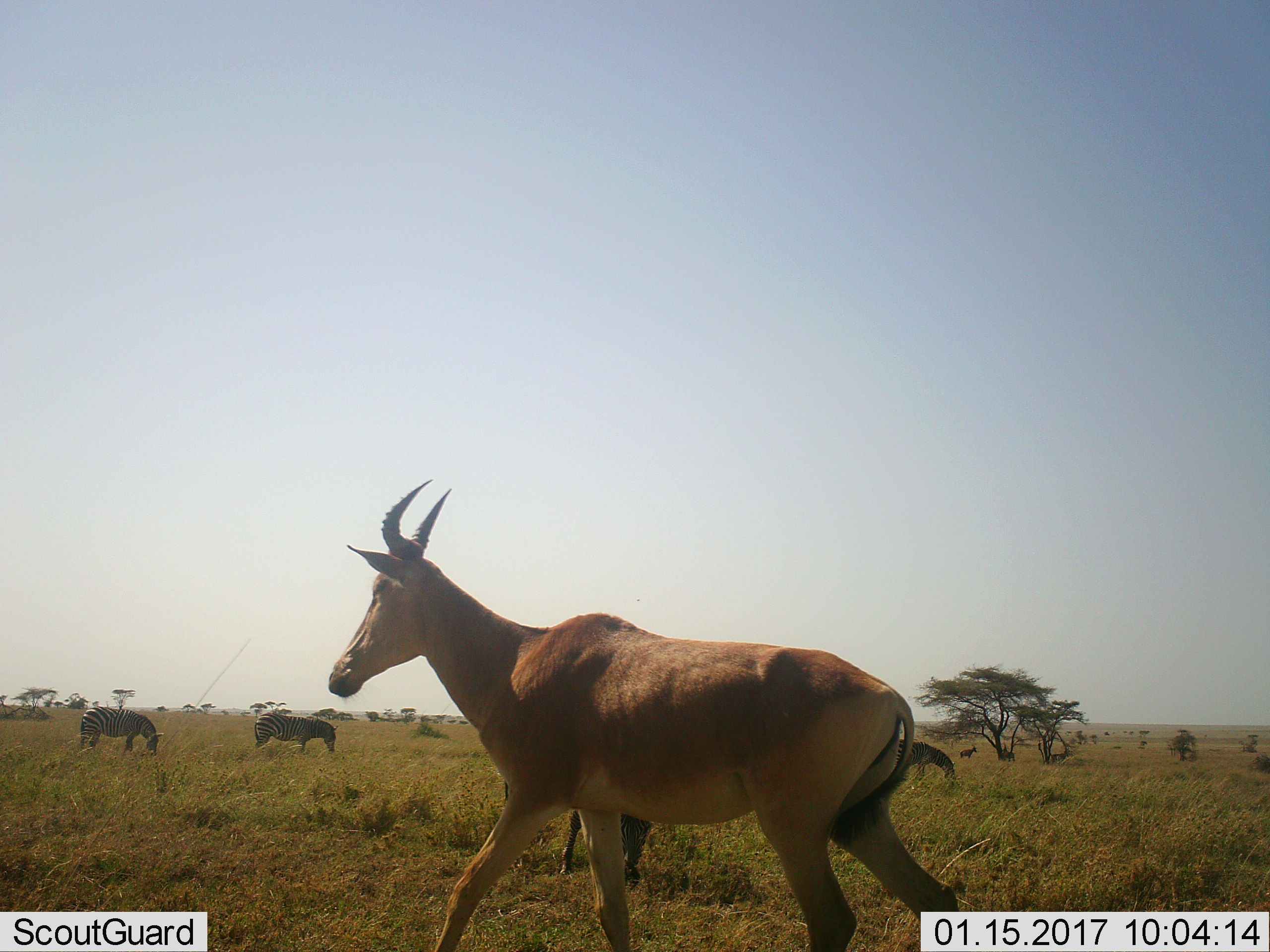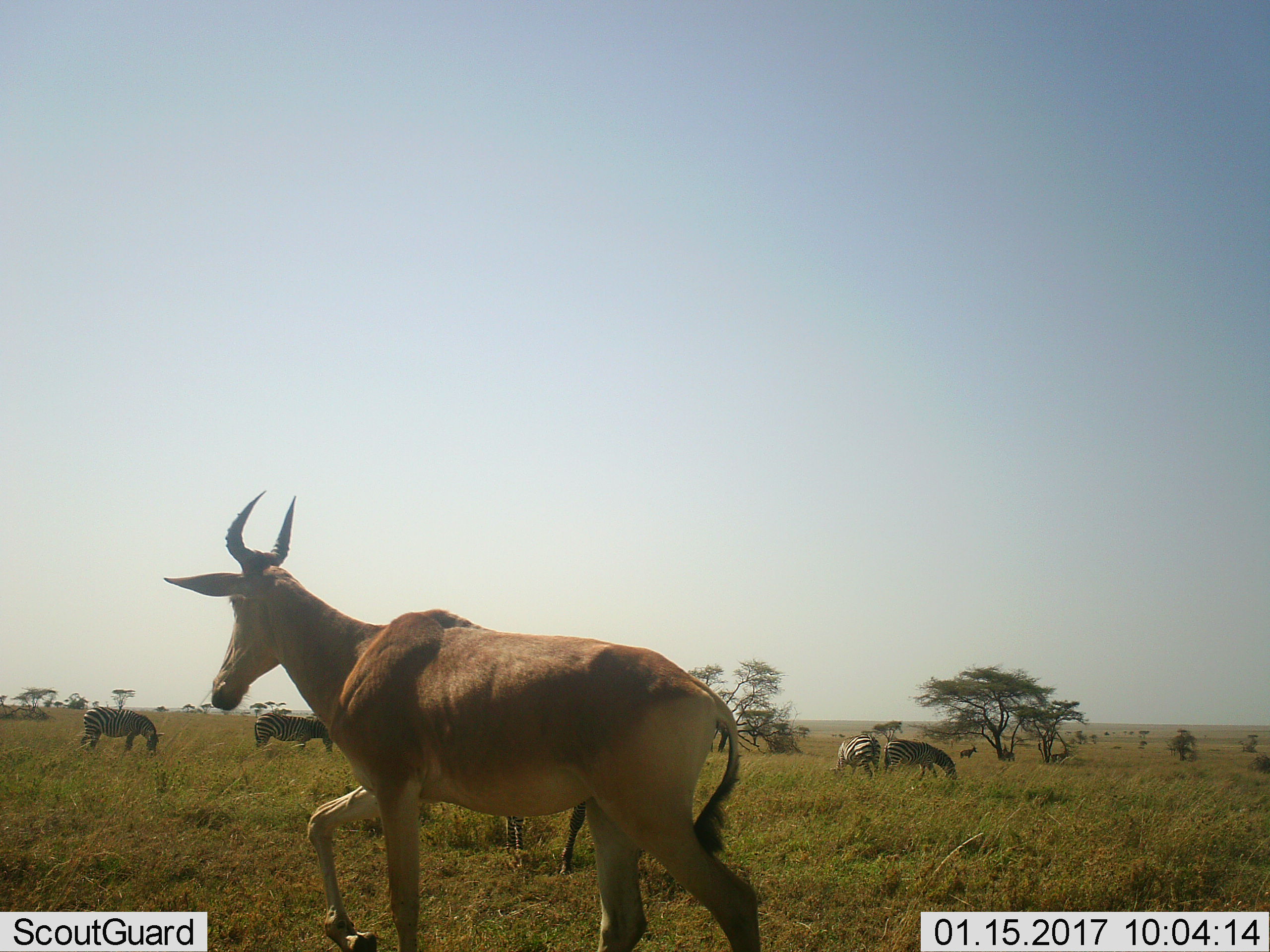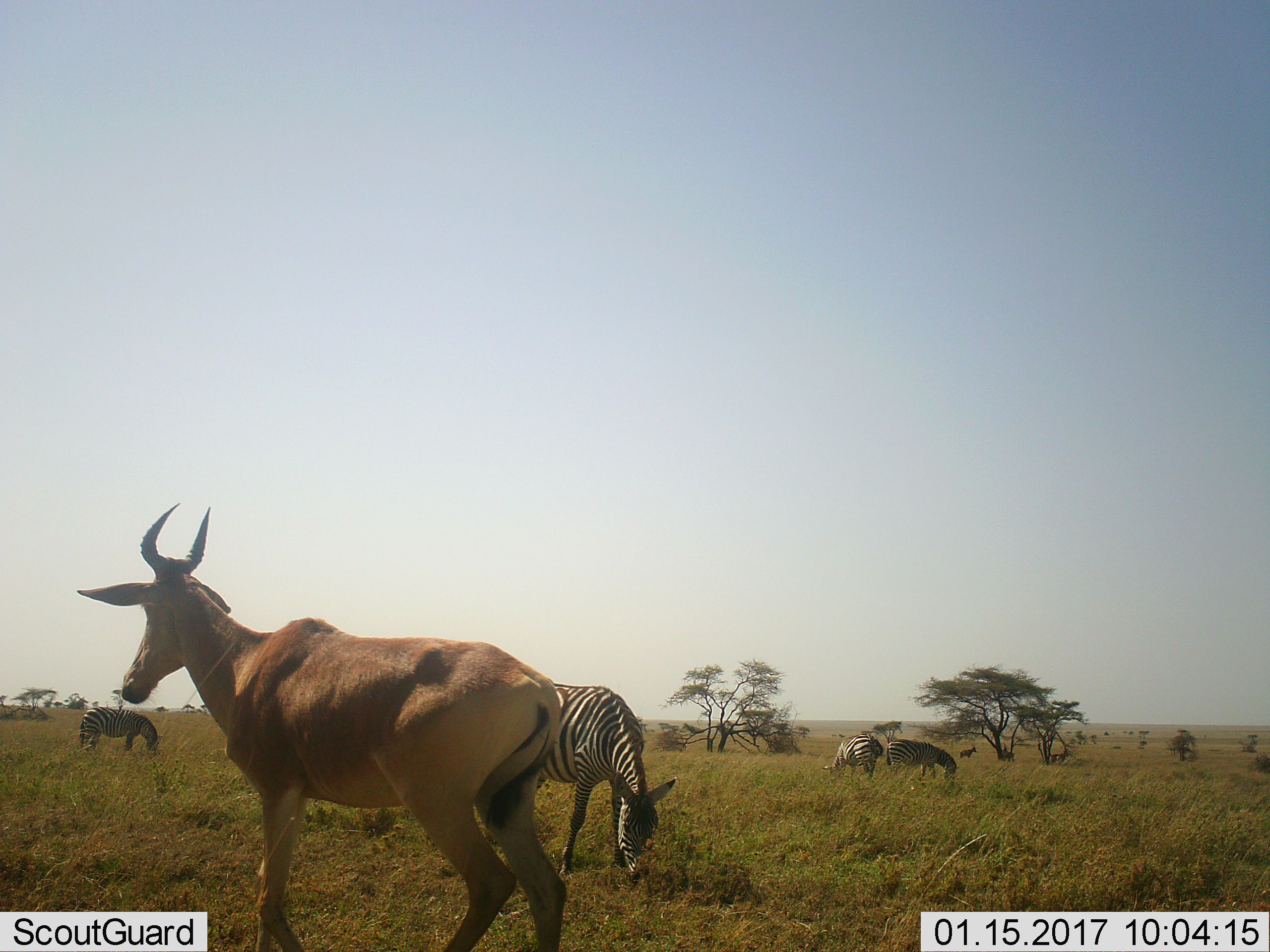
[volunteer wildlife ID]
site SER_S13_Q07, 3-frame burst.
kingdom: Animalia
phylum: Chordata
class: Mammalia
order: Artiodactyla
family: Bovidae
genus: Alcelaphus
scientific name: Alcelaphus buselaphus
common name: hartebeest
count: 1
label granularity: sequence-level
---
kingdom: Animalia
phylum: Chordata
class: Mammalia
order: Perissodactyla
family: Equidae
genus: Equus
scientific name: Equus quagga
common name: plains zebra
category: zebraplains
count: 4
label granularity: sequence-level